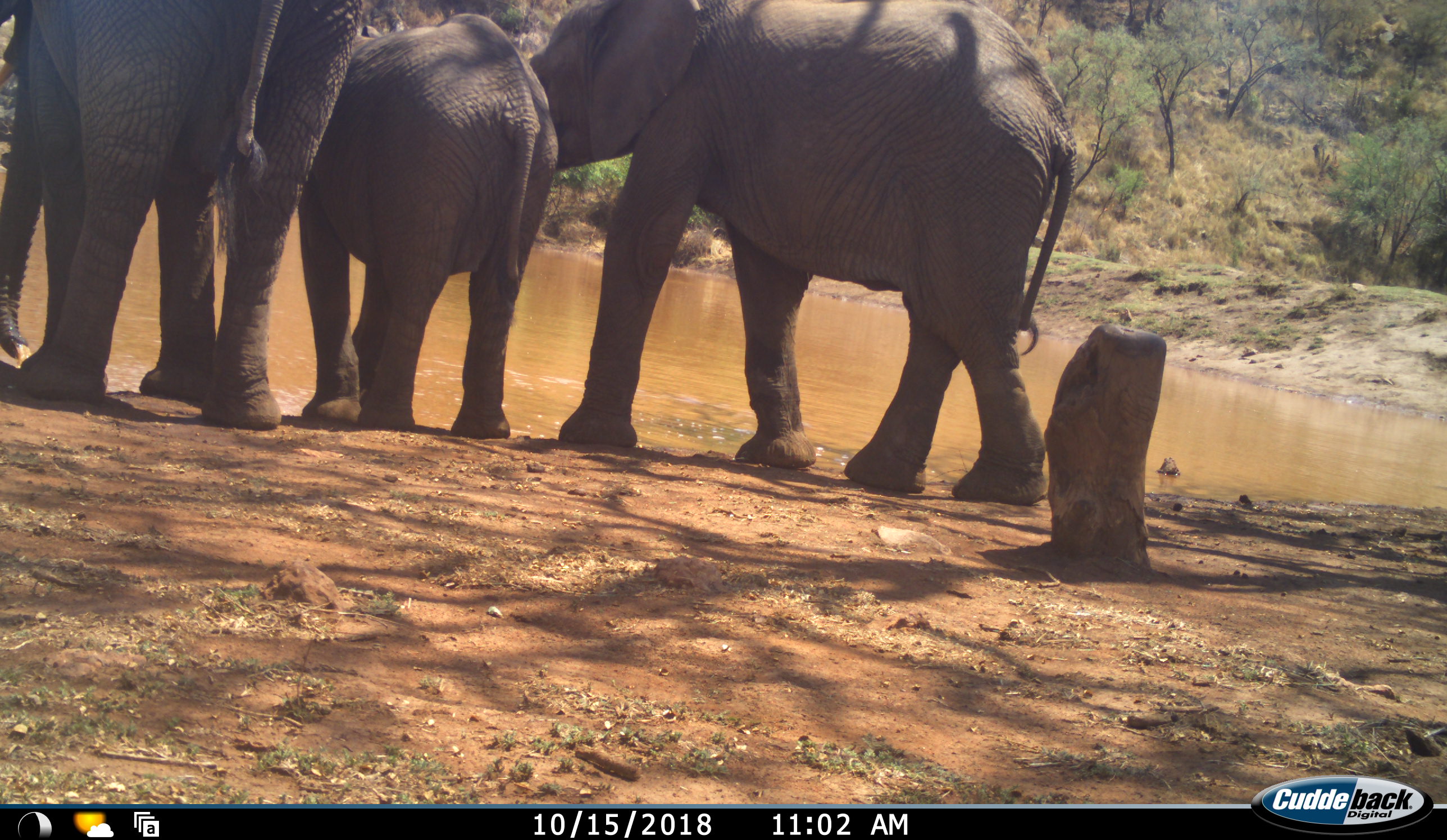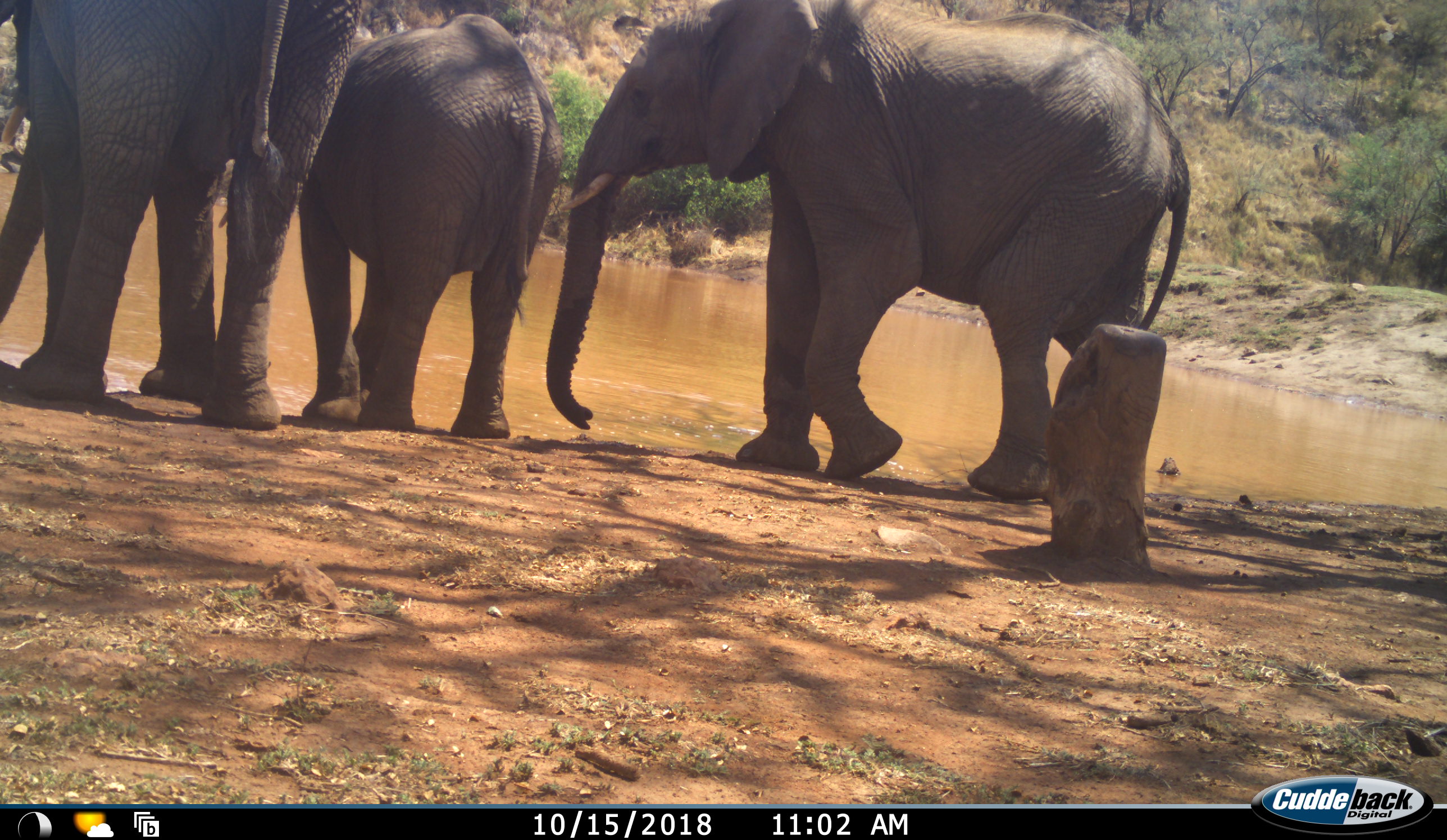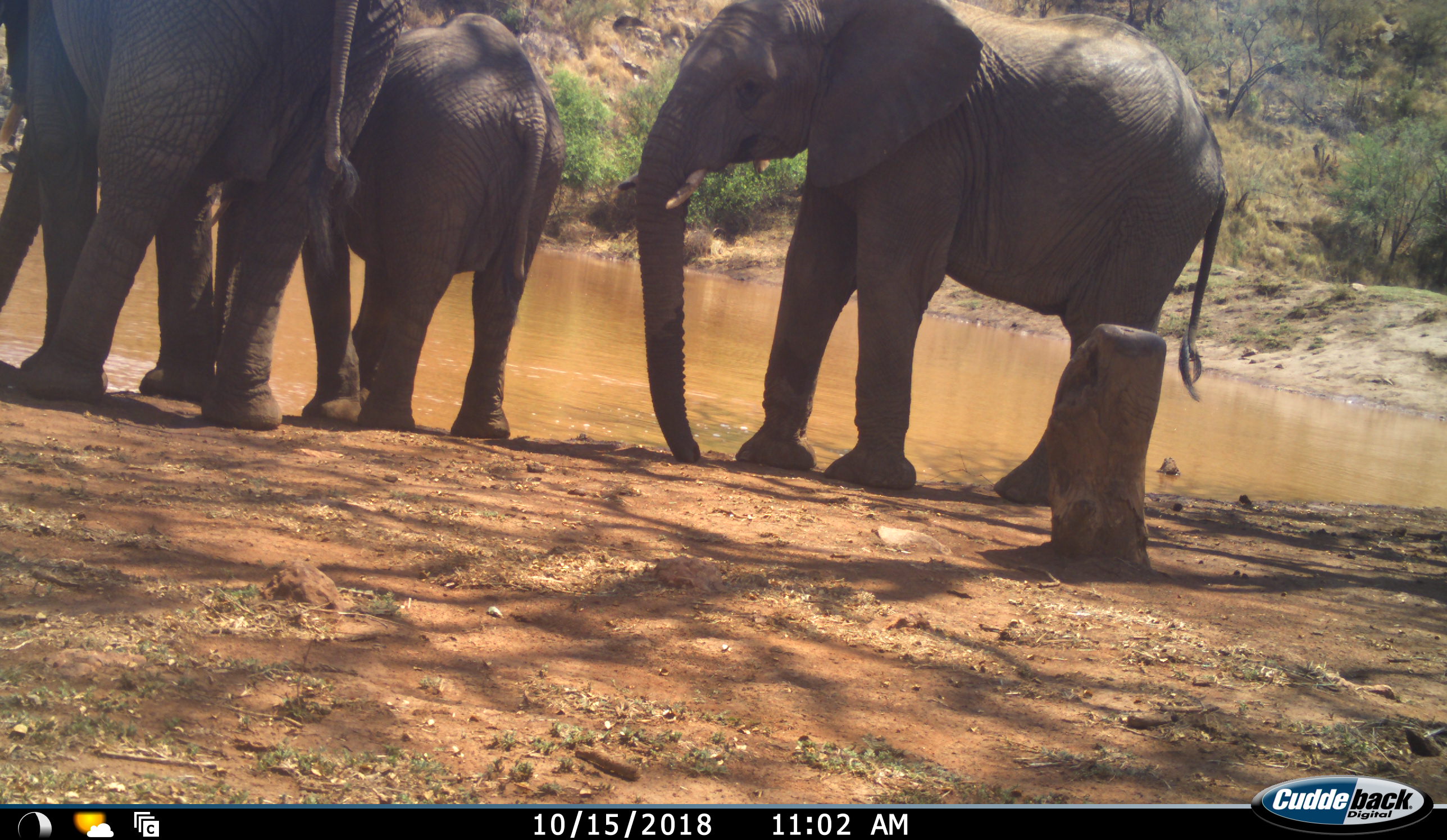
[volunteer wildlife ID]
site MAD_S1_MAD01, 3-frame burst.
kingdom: Animalia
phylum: Chordata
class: Mammalia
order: Proboscidea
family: Elephantidae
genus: Loxodonta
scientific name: Loxodonta africana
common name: african bush elephant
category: elephant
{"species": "elephant (african bush elephant) (Loxodonta africana)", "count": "3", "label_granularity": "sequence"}